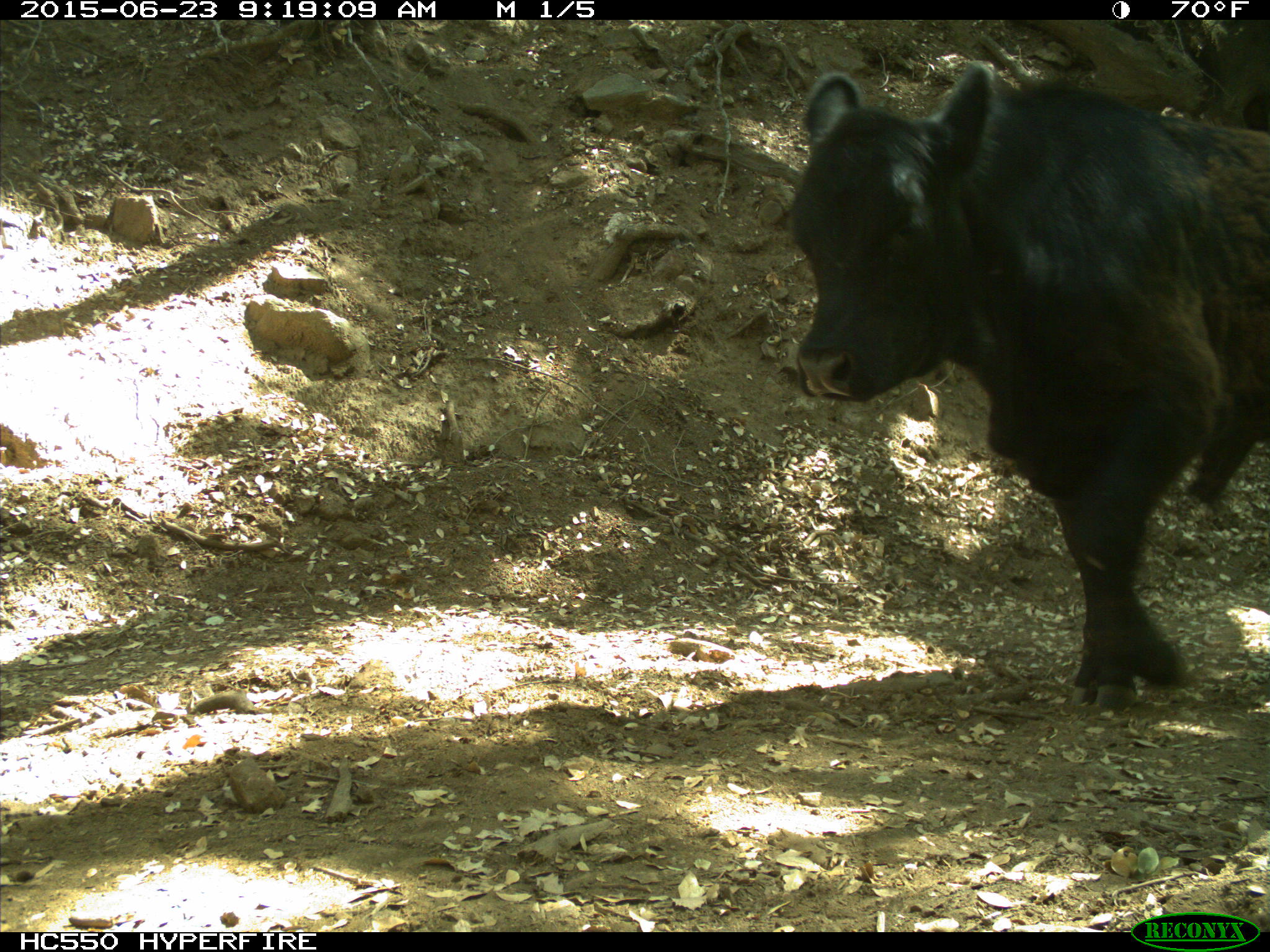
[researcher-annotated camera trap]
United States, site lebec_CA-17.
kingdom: Animalia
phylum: Chordata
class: Mammalia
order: Artiodactyla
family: Bovidae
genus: Bos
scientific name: Bos taurus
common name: domestic cow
Bos taurus (domestic cow).